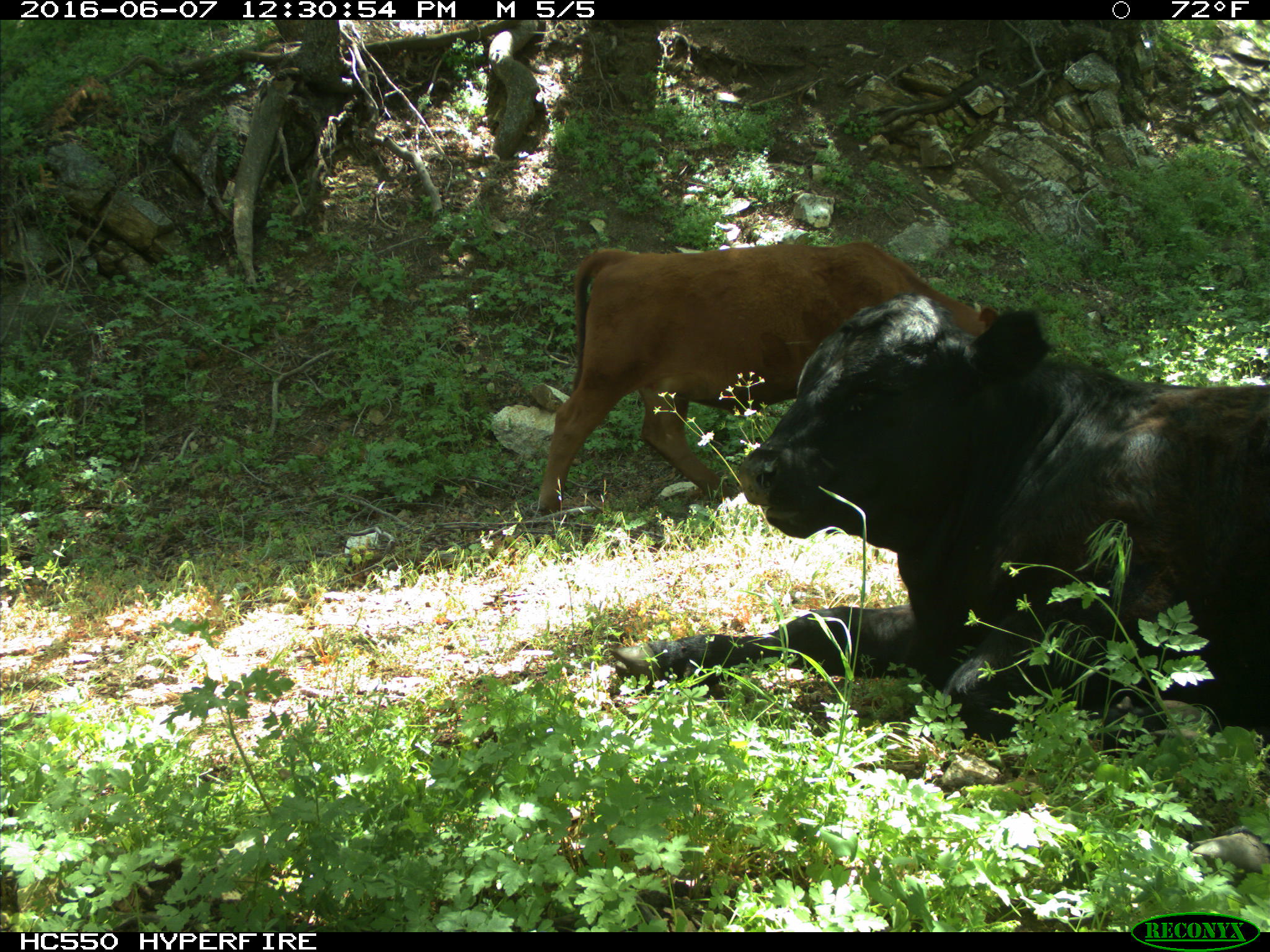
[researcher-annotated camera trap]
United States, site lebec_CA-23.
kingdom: Animalia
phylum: Chordata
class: Mammalia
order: Artiodactyla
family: Bovidae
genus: Bos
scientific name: Bos taurus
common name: domestic cow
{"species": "Bos taurus (domestic cow)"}